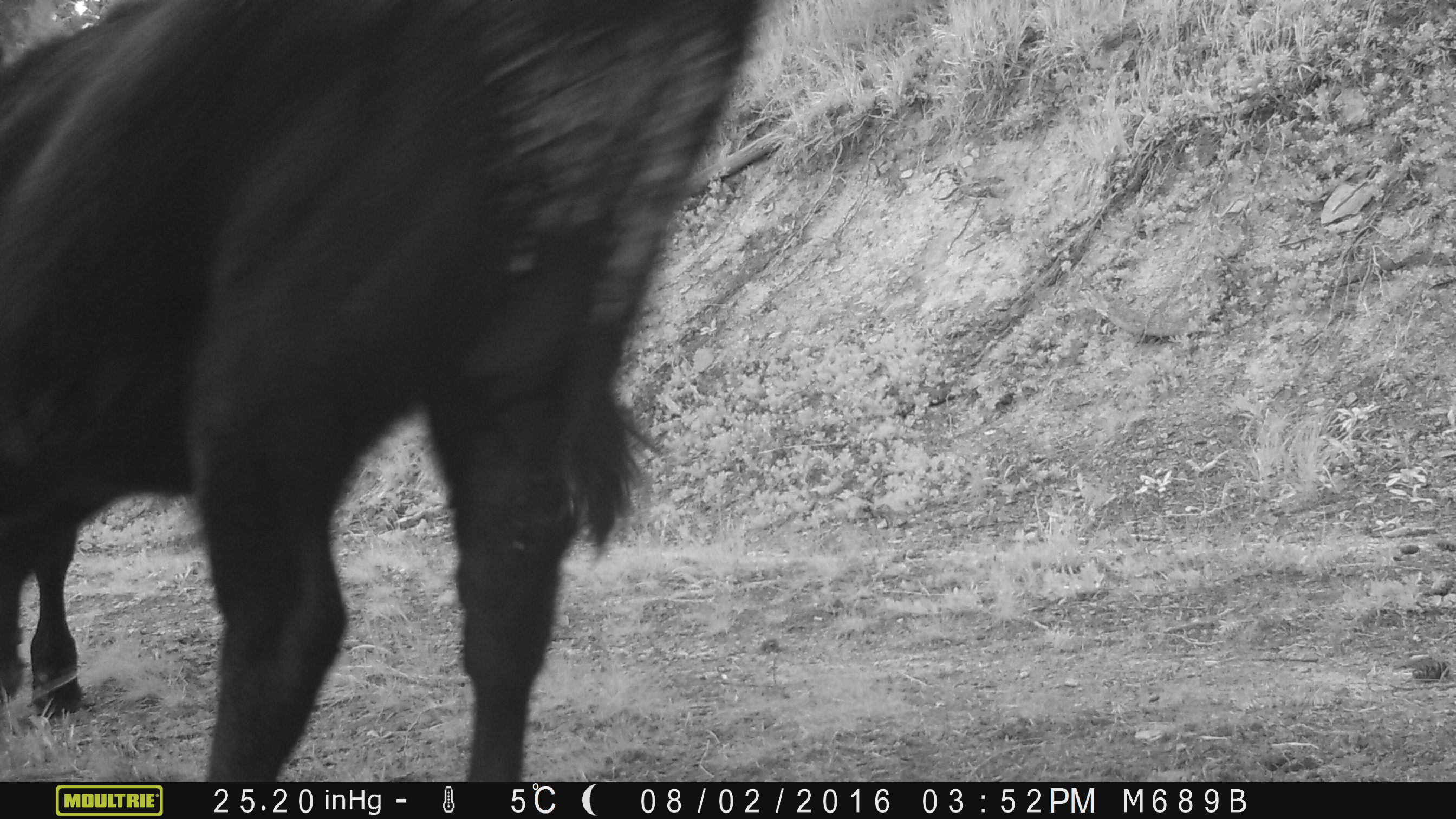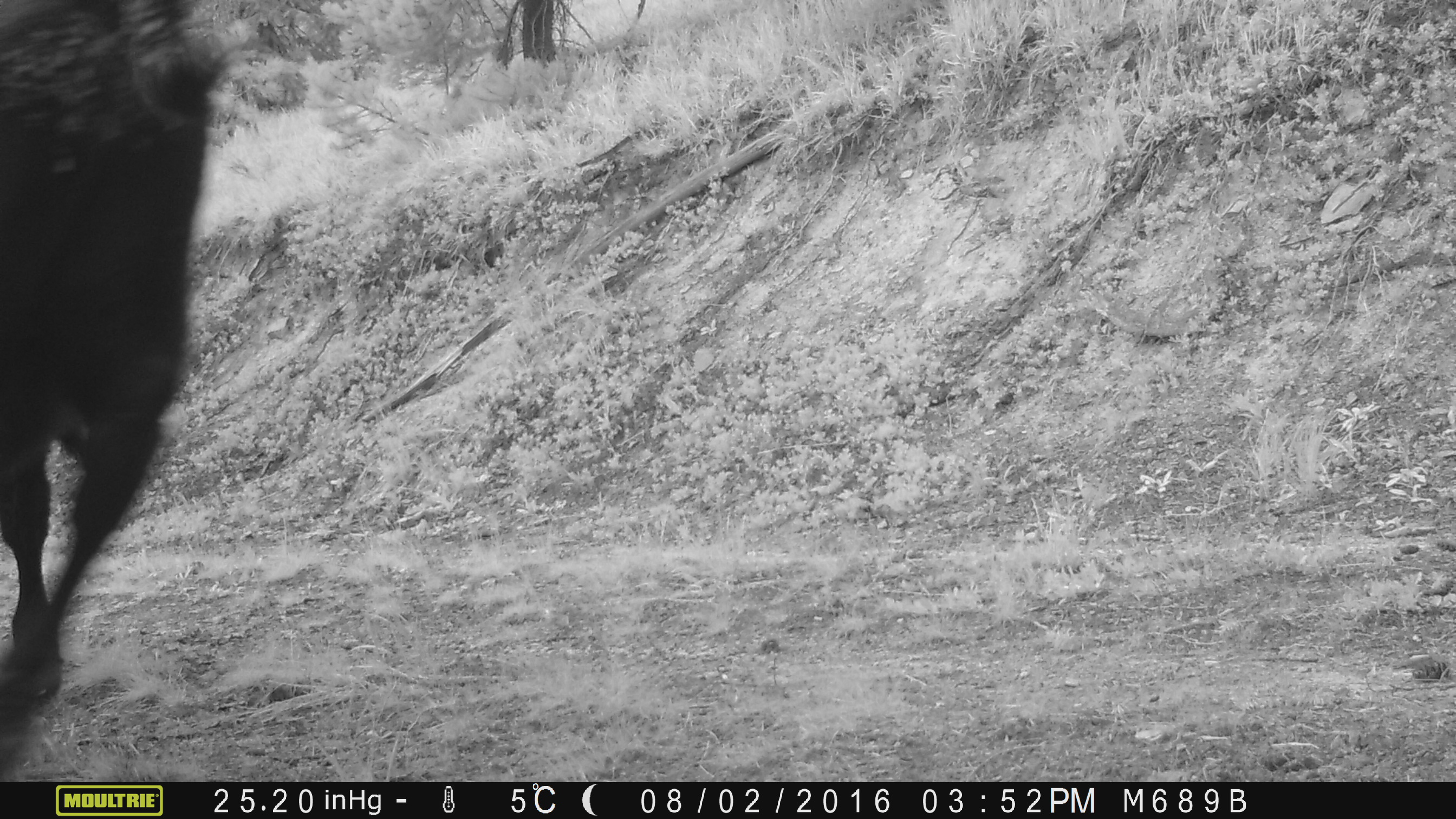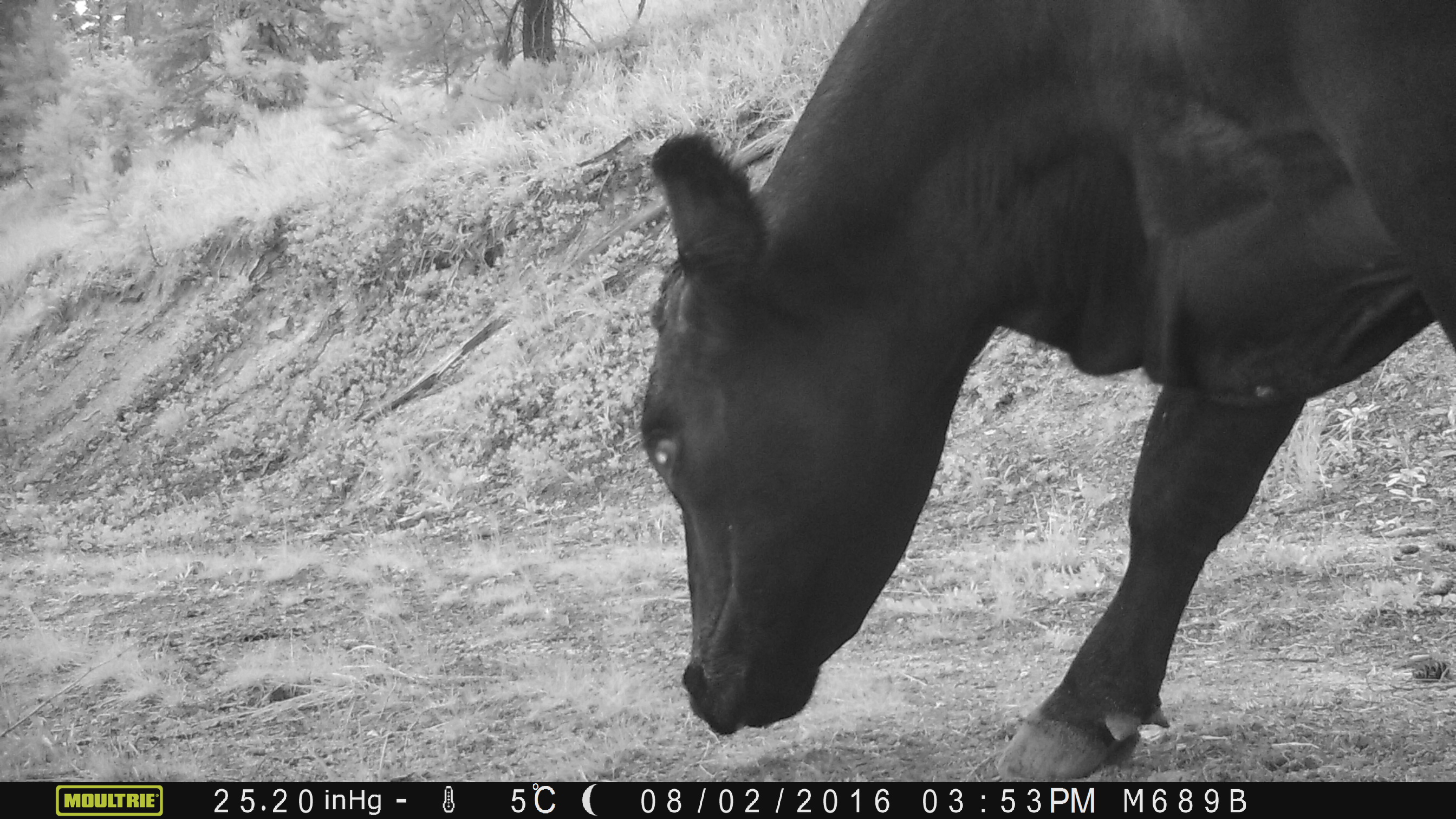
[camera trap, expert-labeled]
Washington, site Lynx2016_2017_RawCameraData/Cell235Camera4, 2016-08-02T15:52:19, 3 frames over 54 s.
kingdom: Animalia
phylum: Chordata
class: Mammalia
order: Artiodactyla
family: Bovidae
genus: Bos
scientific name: Bos taurus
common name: domestic cattle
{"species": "domestic cattle (Bos taurus)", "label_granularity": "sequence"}